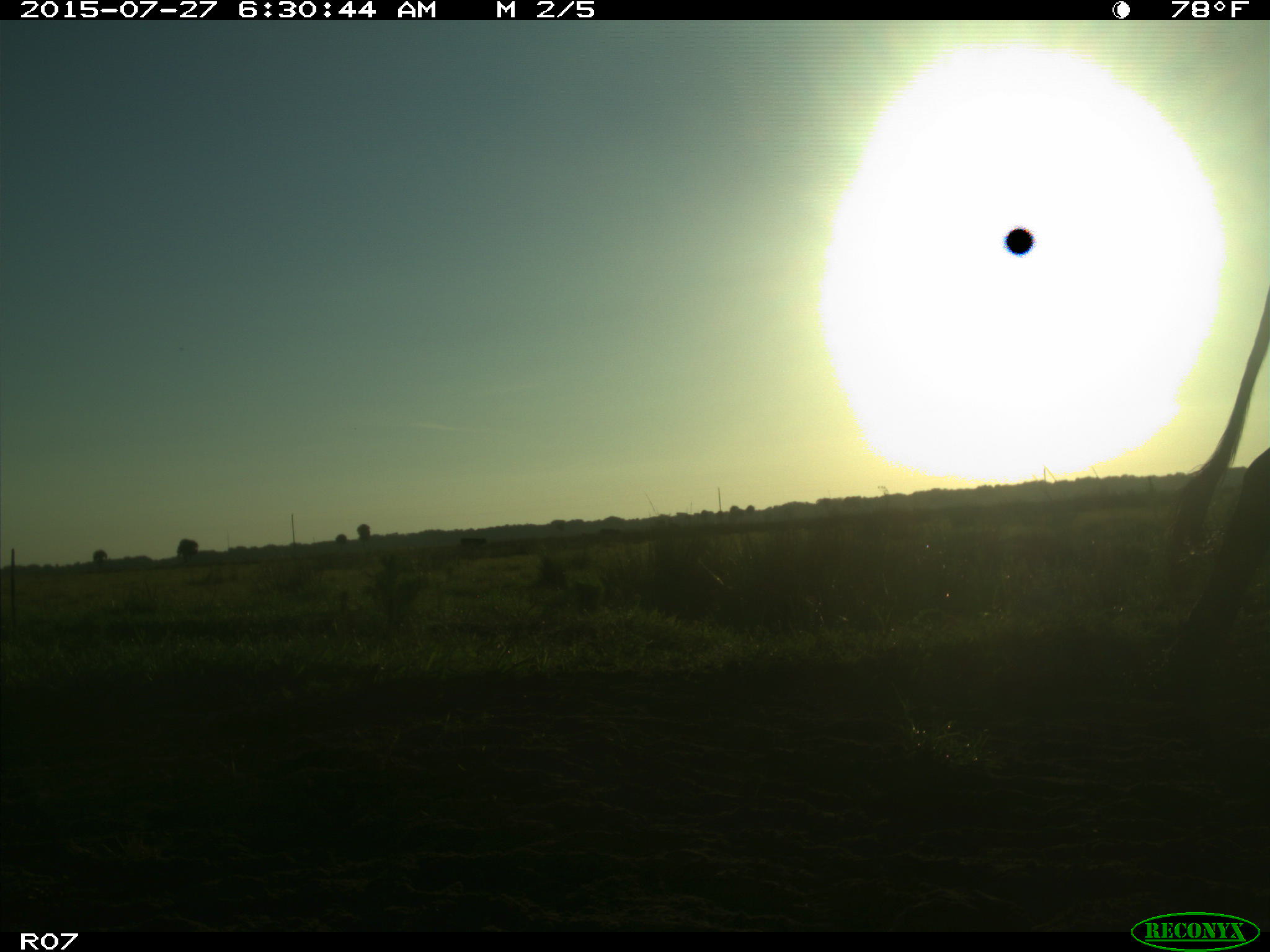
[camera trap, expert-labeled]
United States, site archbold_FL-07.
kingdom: Animalia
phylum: Chordata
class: Mammalia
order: Artiodactyla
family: Bovidae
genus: Bos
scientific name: Bos taurus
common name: domestic cow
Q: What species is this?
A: Bos taurus (domestic cow).